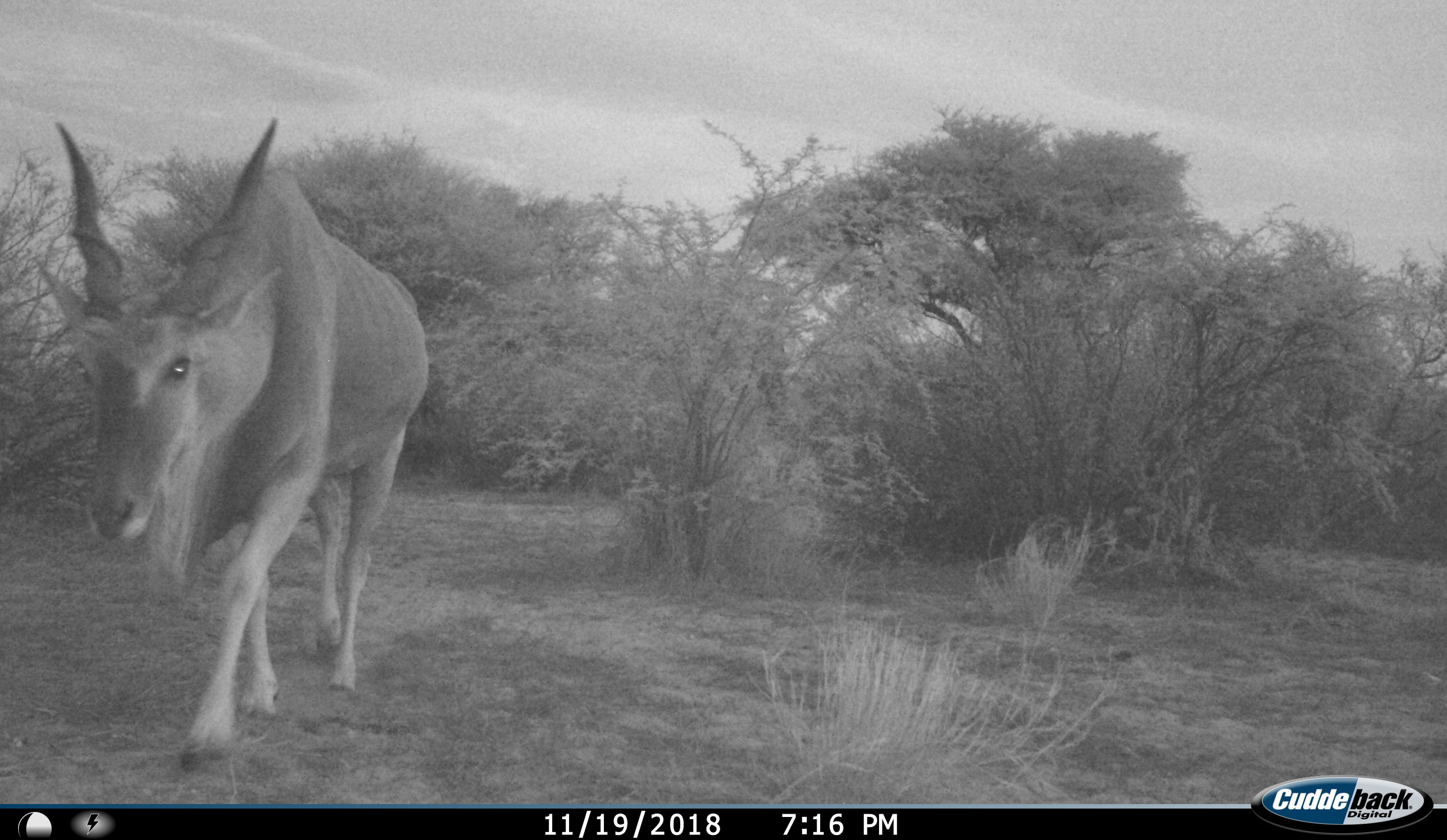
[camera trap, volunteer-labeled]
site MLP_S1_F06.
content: unidentified animal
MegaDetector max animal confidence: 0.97